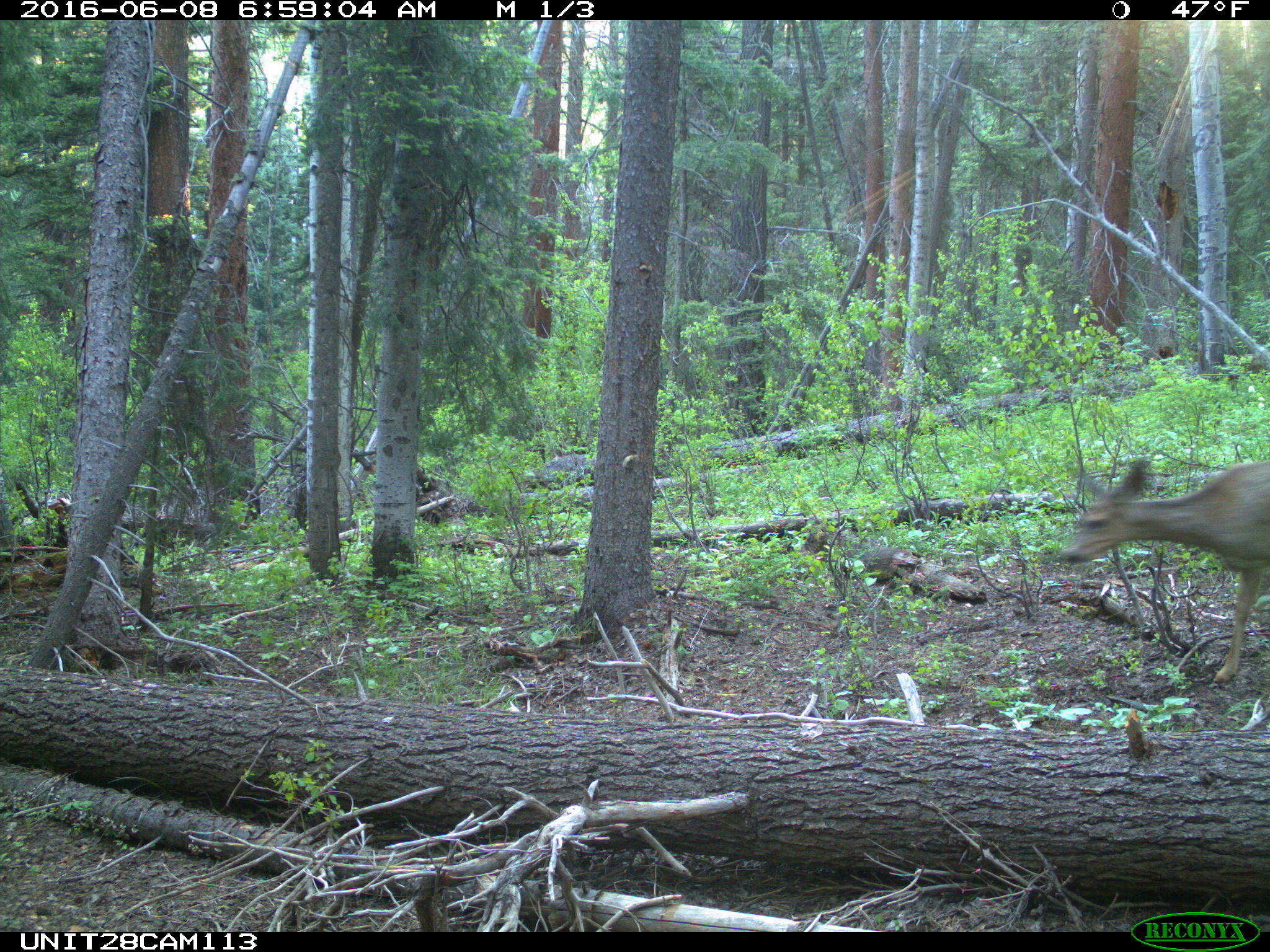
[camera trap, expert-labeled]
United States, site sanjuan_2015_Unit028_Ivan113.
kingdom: Animalia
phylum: Chordata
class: Mammalia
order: Artiodactyla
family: Cervidae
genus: Odocoileus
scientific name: Odocoileus hemionus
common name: mule deer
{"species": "Odocoileus hemionus (mule deer)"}